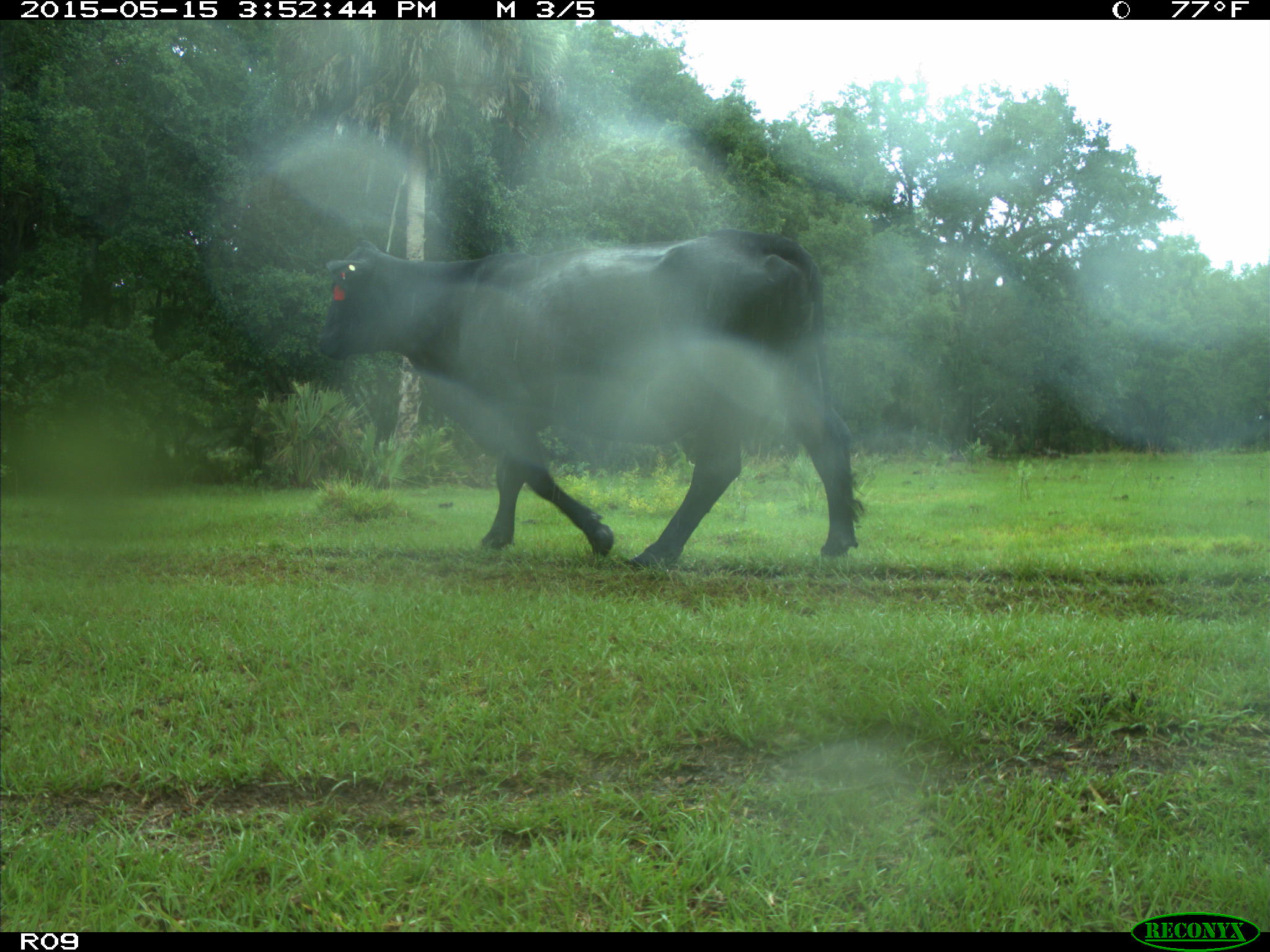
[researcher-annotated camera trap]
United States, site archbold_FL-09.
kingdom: Animalia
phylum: Chordata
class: Mammalia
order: Artiodactyla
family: Bovidae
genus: Bos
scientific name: Bos taurus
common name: domestic cow